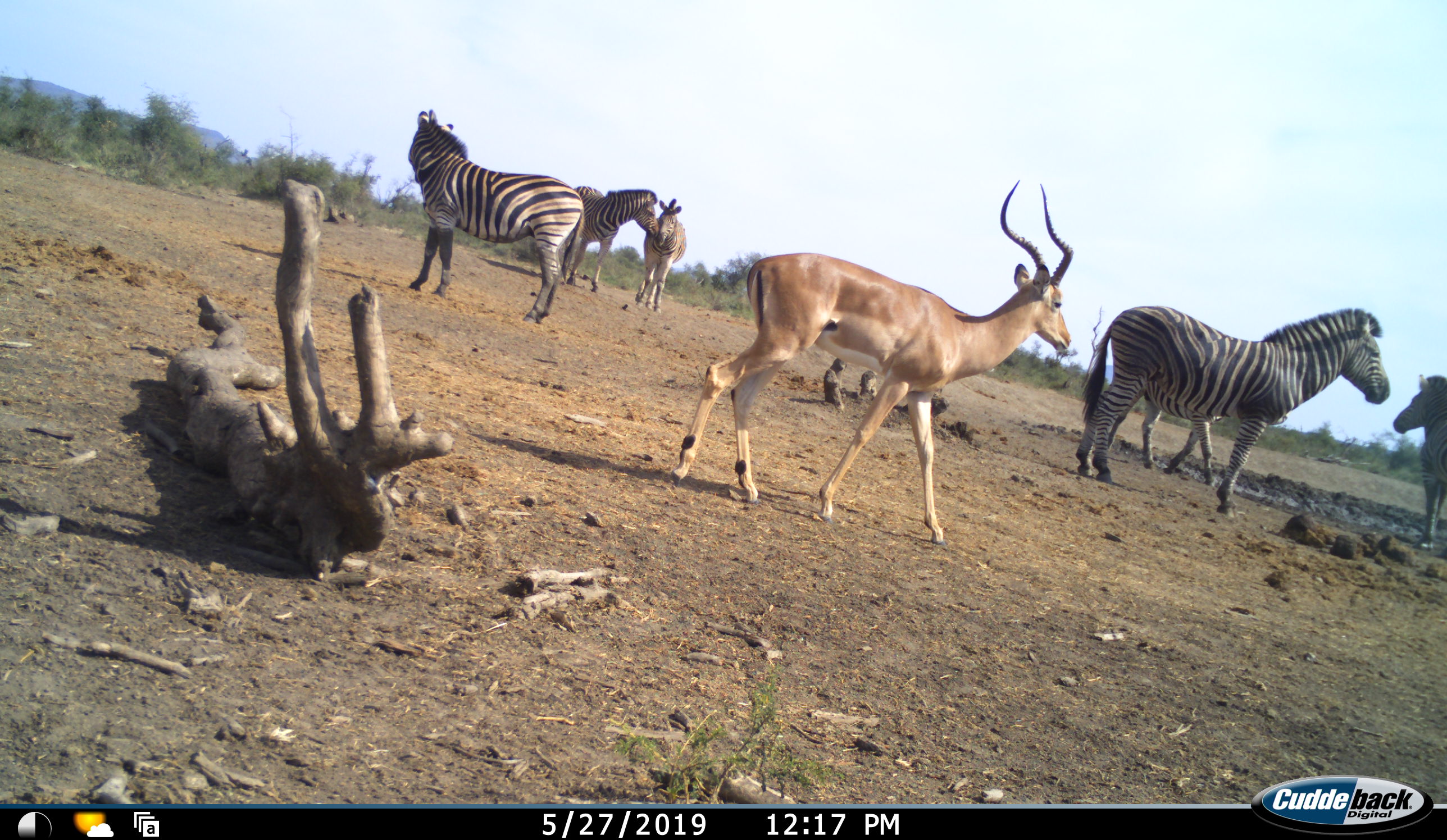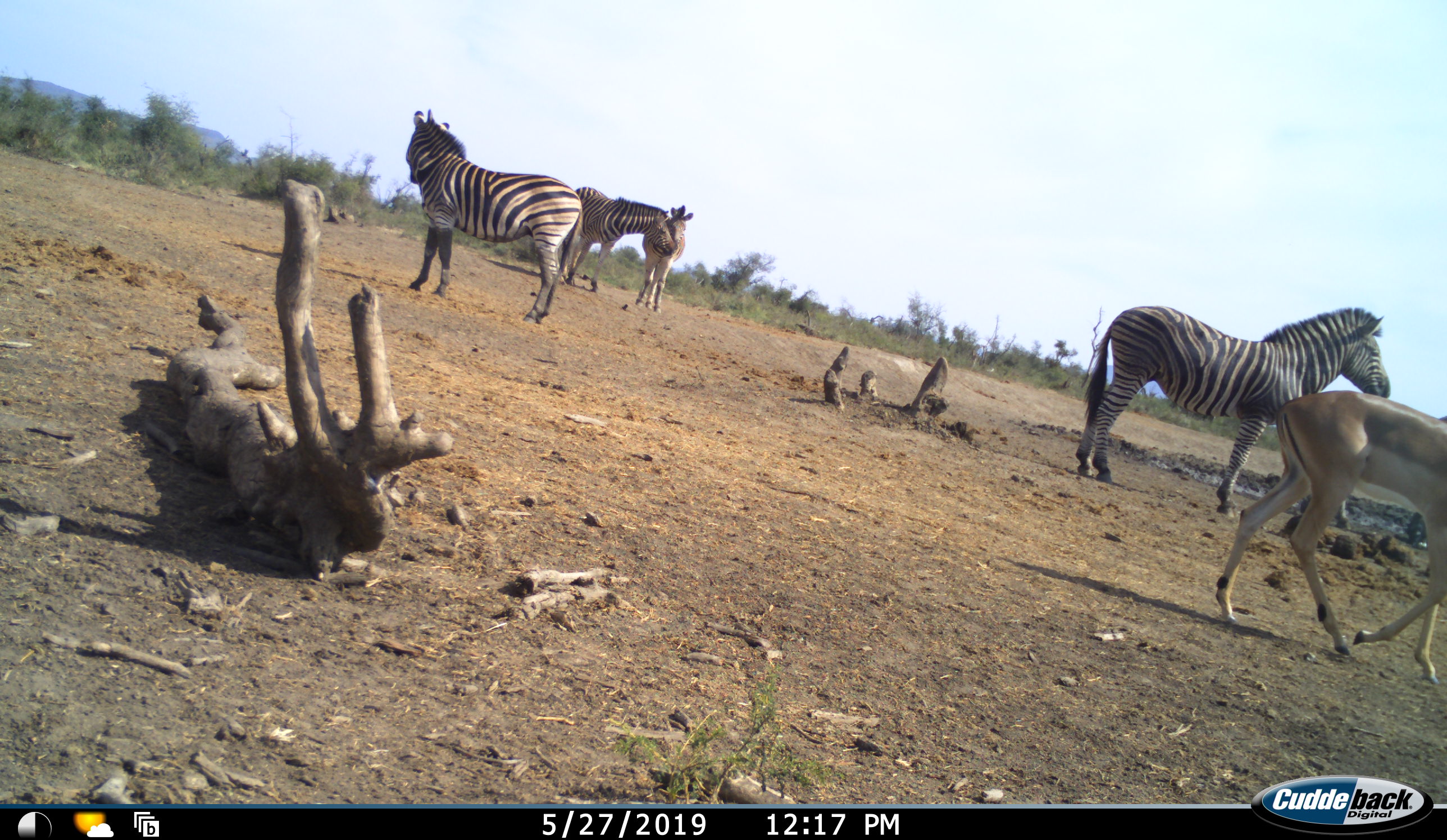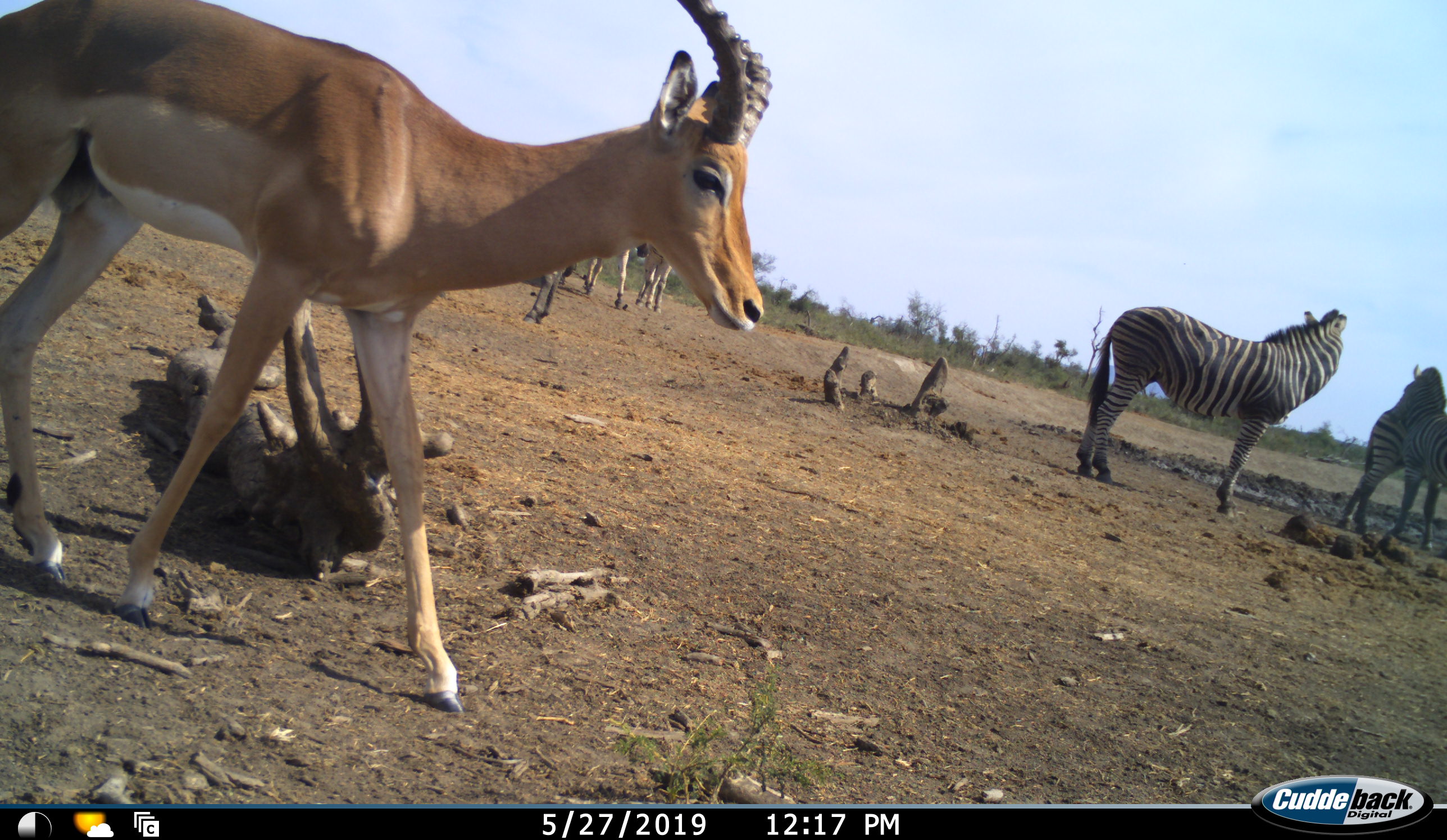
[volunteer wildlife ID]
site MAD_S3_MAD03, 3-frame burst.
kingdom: Animalia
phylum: Chordata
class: Mammalia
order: Artiodactyla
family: Bovidae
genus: Aepyceros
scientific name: Aepyceros melampus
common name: impala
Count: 2.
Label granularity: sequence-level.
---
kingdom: Animalia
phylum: Chordata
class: Mammalia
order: Perissodactyla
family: Equidae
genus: Equus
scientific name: Equus quagga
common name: plains zebra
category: zebraplains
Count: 6.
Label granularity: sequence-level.